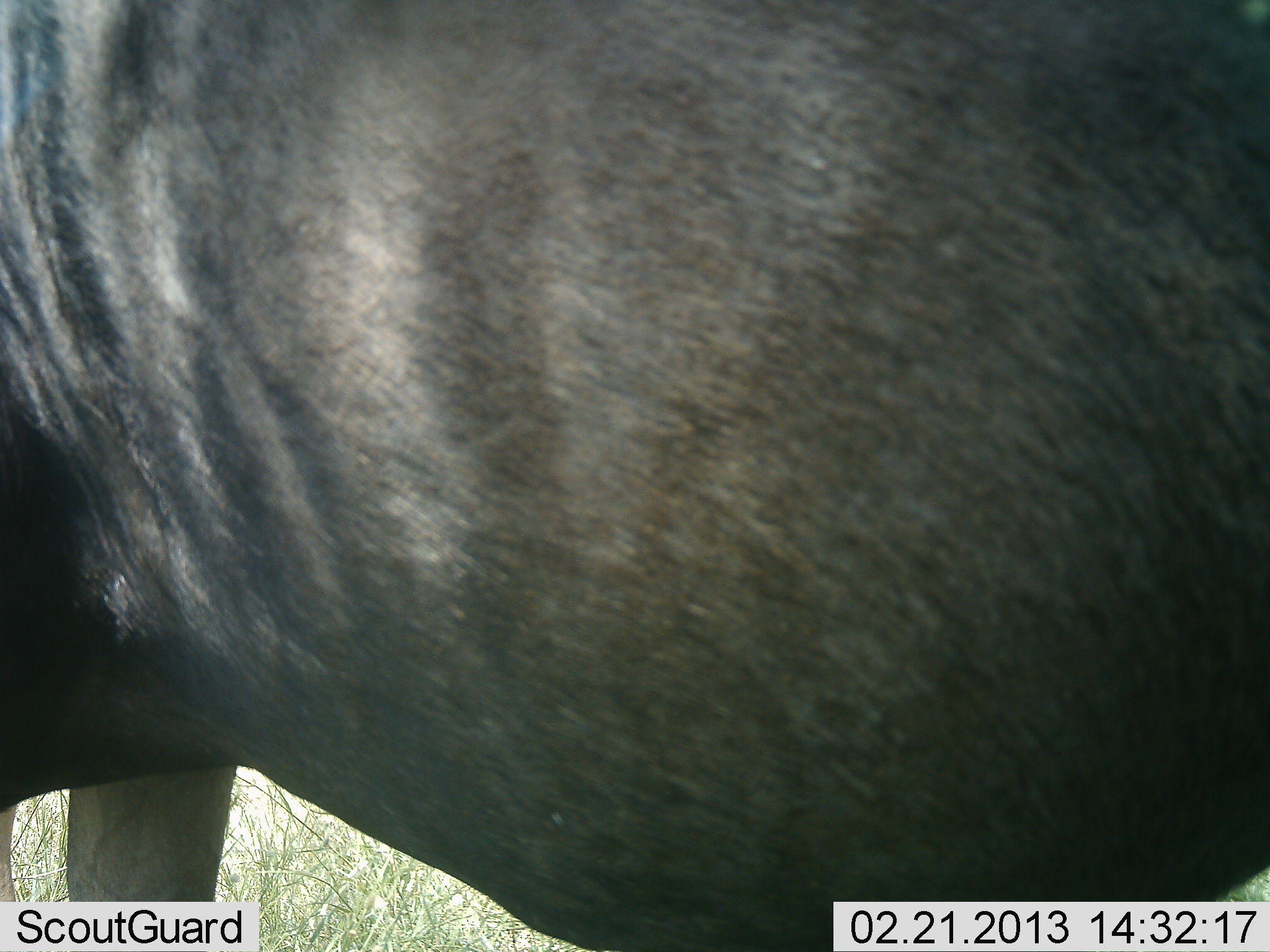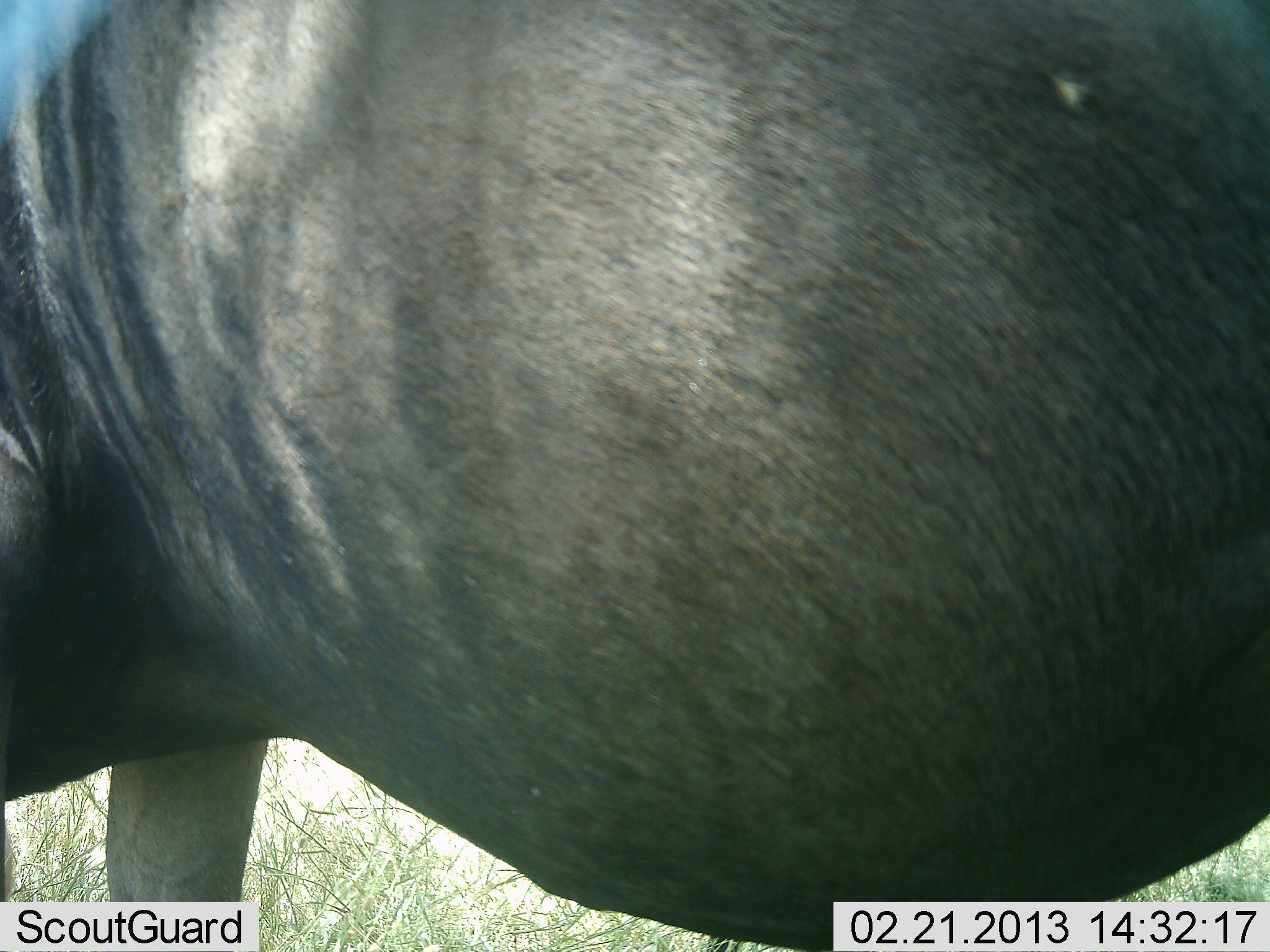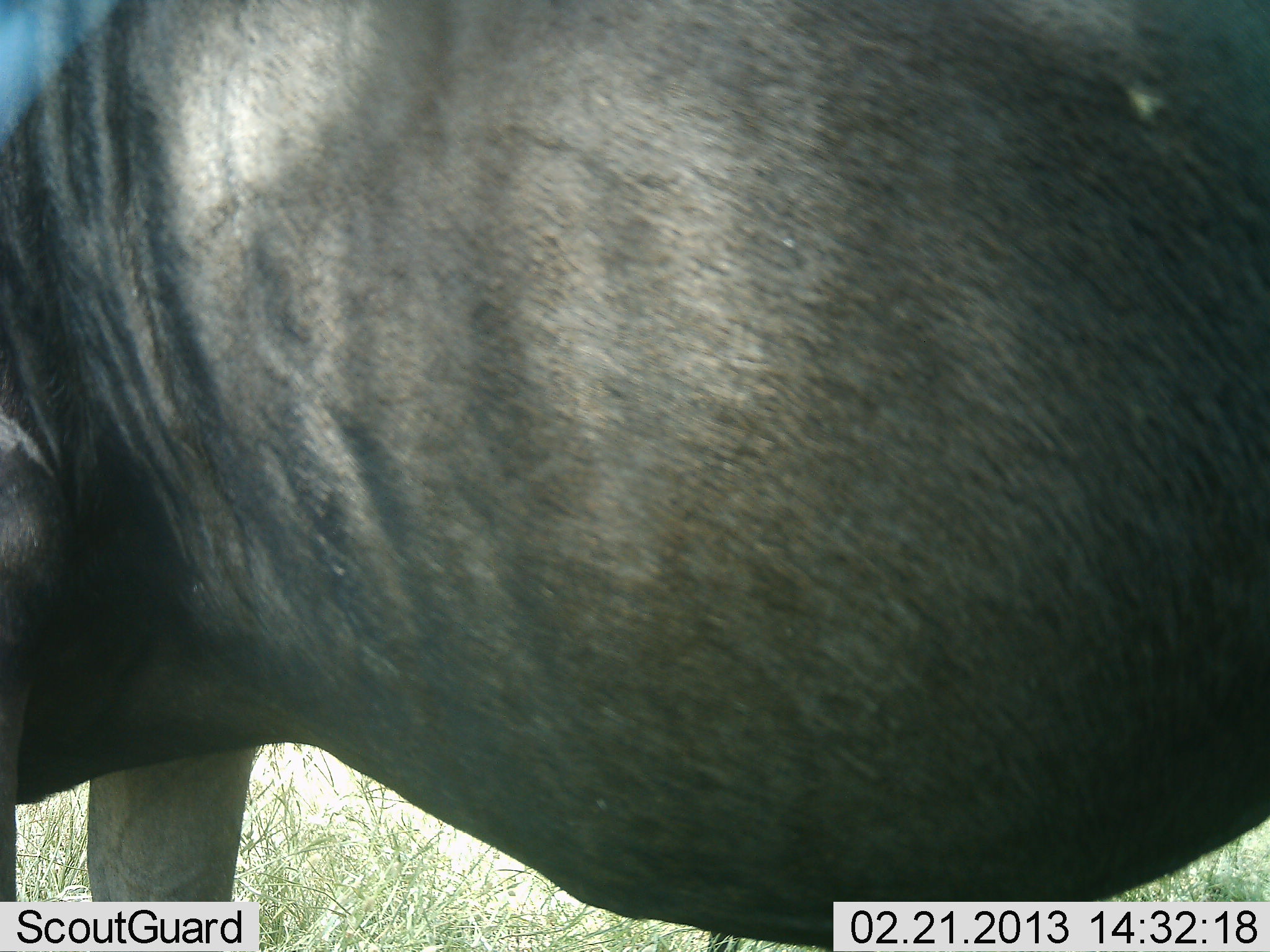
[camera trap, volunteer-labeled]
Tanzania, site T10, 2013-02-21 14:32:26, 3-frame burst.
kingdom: Animalia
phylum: Chordata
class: Mammalia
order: Artiodactyla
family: Bovidae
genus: Connochaetes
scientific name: Connochaetes taurinus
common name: blue wildebeest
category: wildebeest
Wildebeest (blue wildebeest) (Connochaetes taurinus), count 1. Behavior (volunteer vote fractions): standing 95%, resting 0%, moving 5%, interacting 0%. Young present (vote fraction): 0%. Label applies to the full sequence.